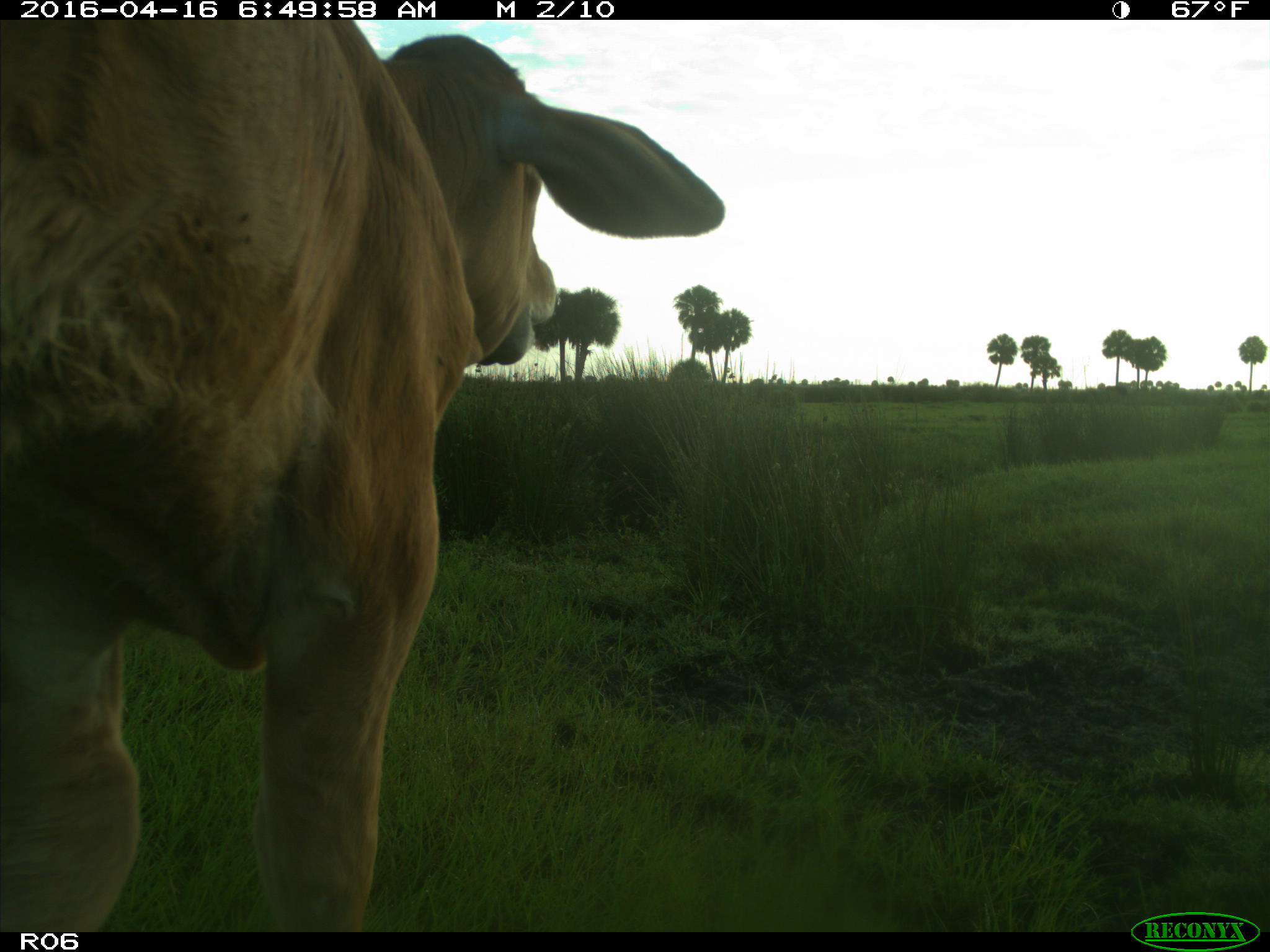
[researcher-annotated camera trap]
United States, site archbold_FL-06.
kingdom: Animalia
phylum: Chordata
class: Mammalia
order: Artiodactyla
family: Bovidae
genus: Bos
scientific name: Bos taurus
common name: domestic cow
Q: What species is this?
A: Bos taurus (domestic cow).